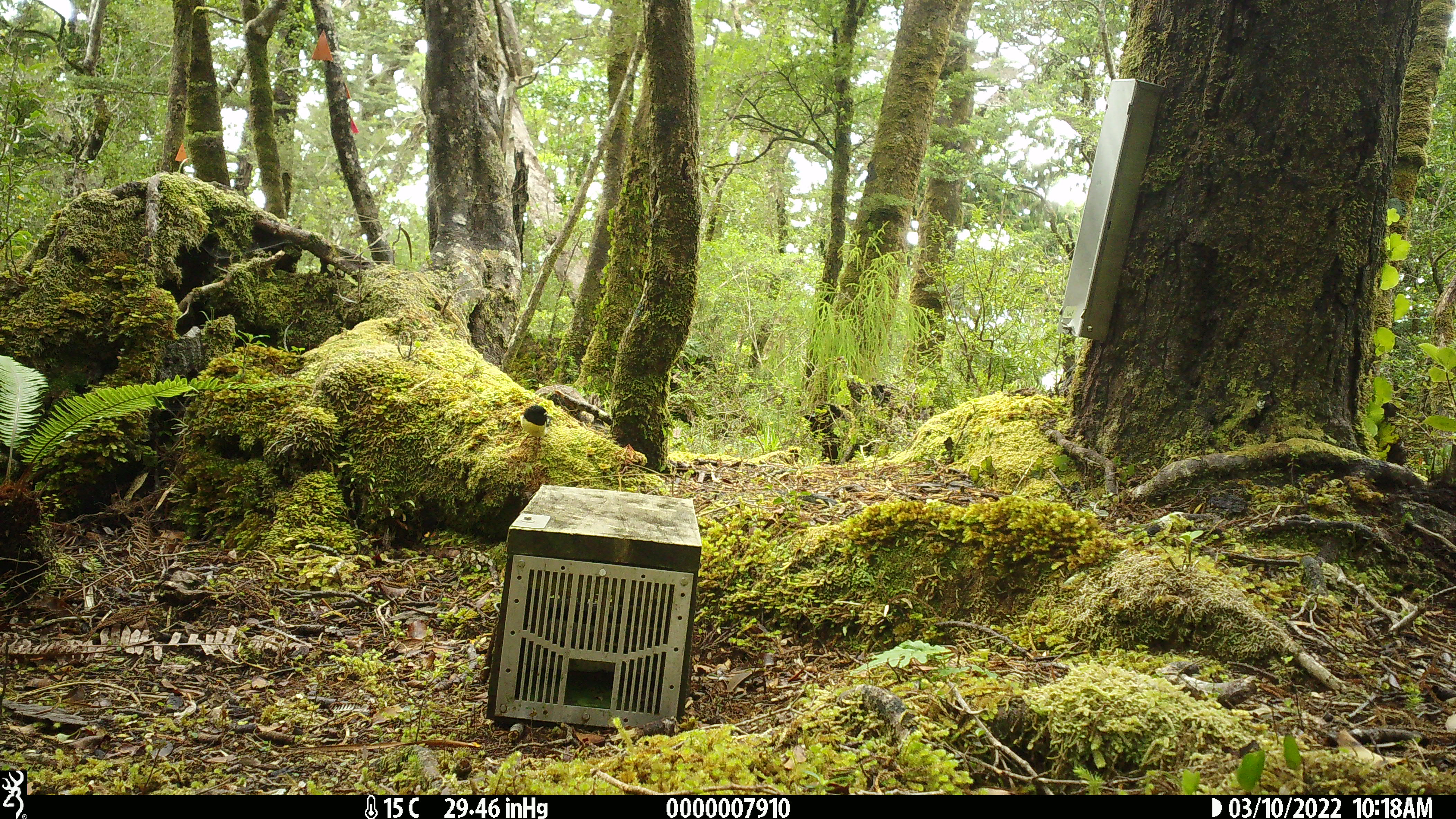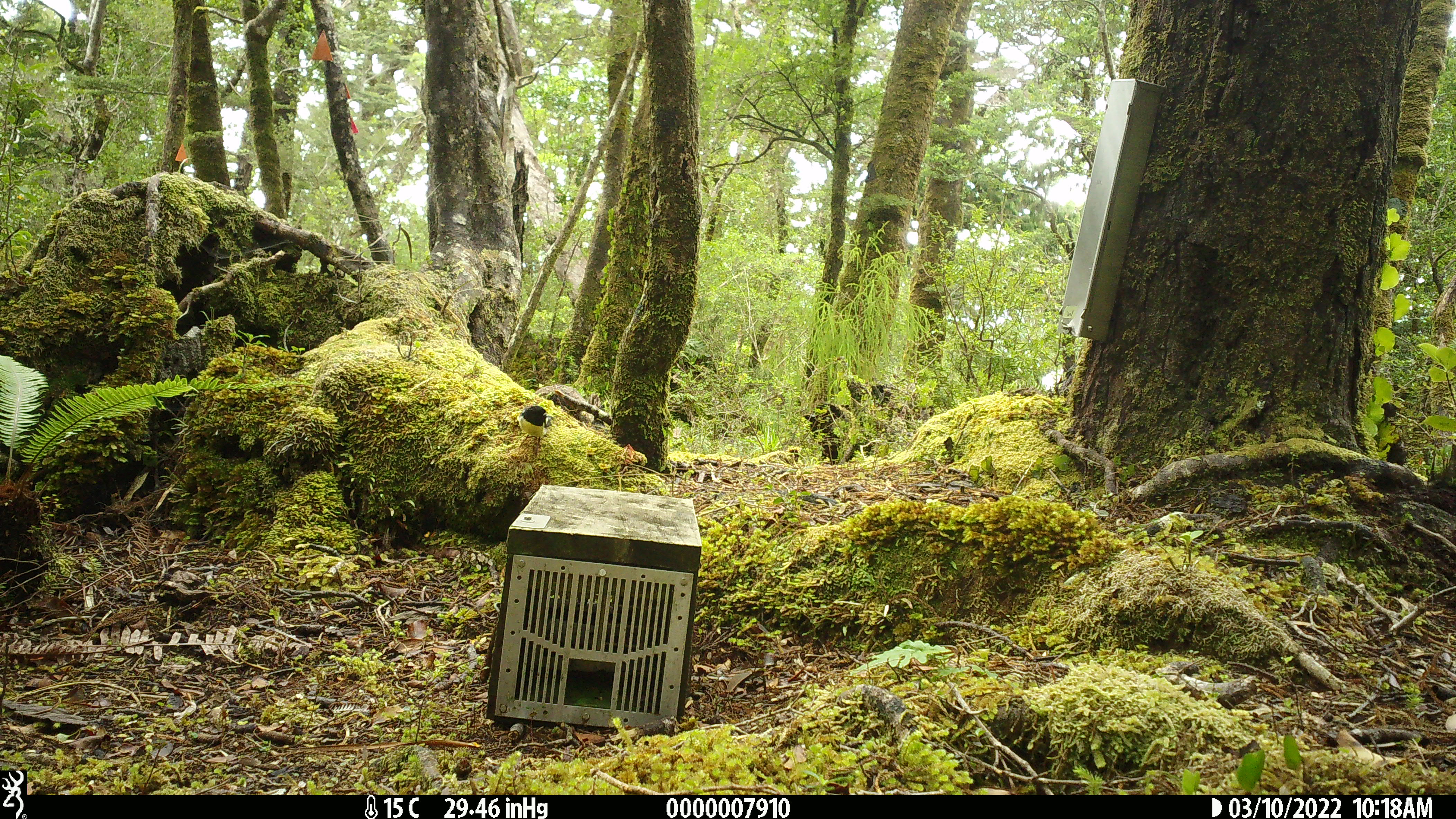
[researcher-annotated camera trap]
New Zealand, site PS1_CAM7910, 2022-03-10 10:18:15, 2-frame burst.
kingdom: Animalia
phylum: Chordata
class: Aves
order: Passeriformes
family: Petroicidae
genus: Petroica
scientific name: Petroica macrocephala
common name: tomtit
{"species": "tomtit (Petroica macrocephala)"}